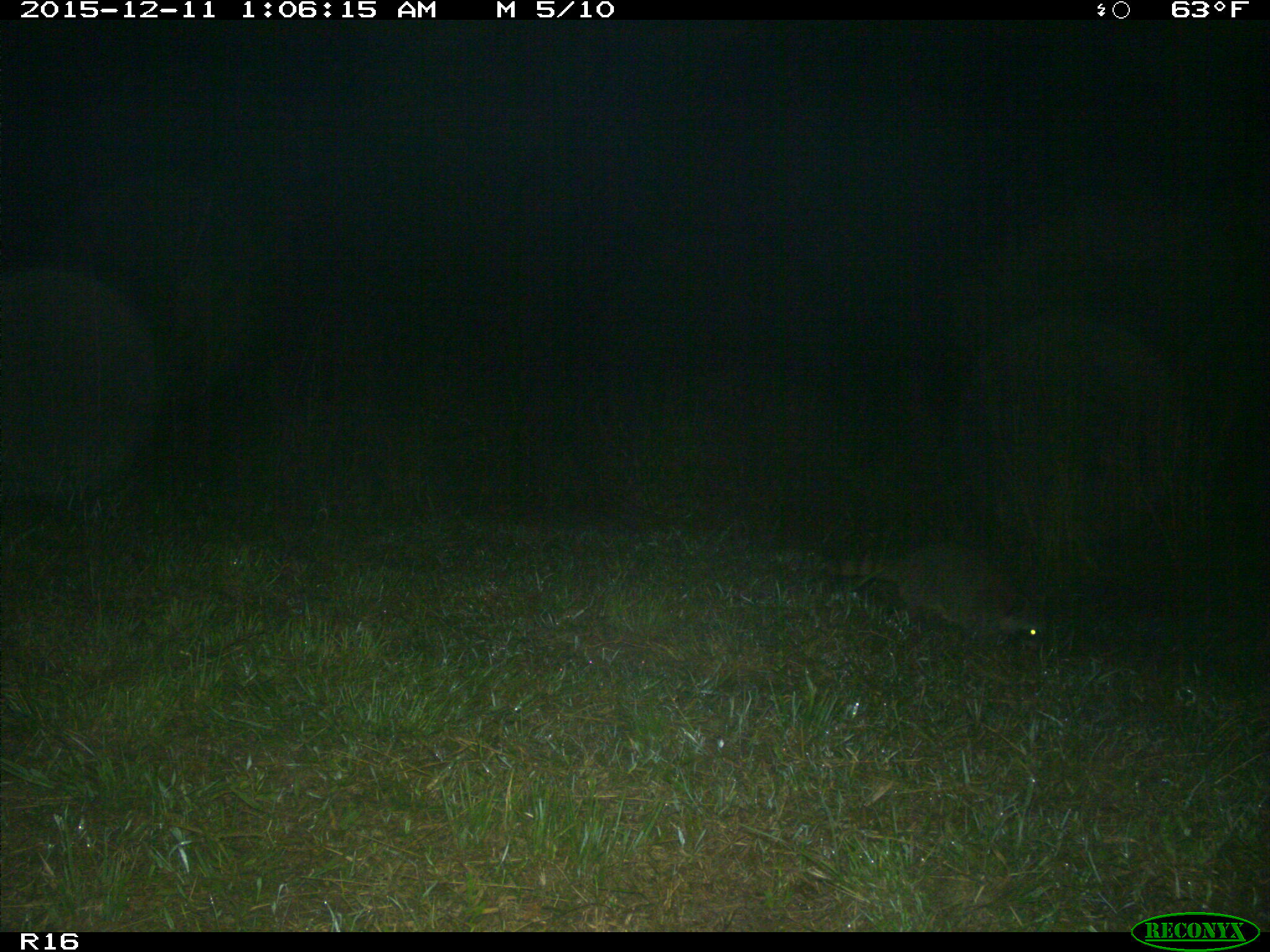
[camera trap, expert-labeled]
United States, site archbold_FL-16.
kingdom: Animalia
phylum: Chordata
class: Mammalia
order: Carnivora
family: Procyonidae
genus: Procyon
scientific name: Procyon lotor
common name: common raccoon